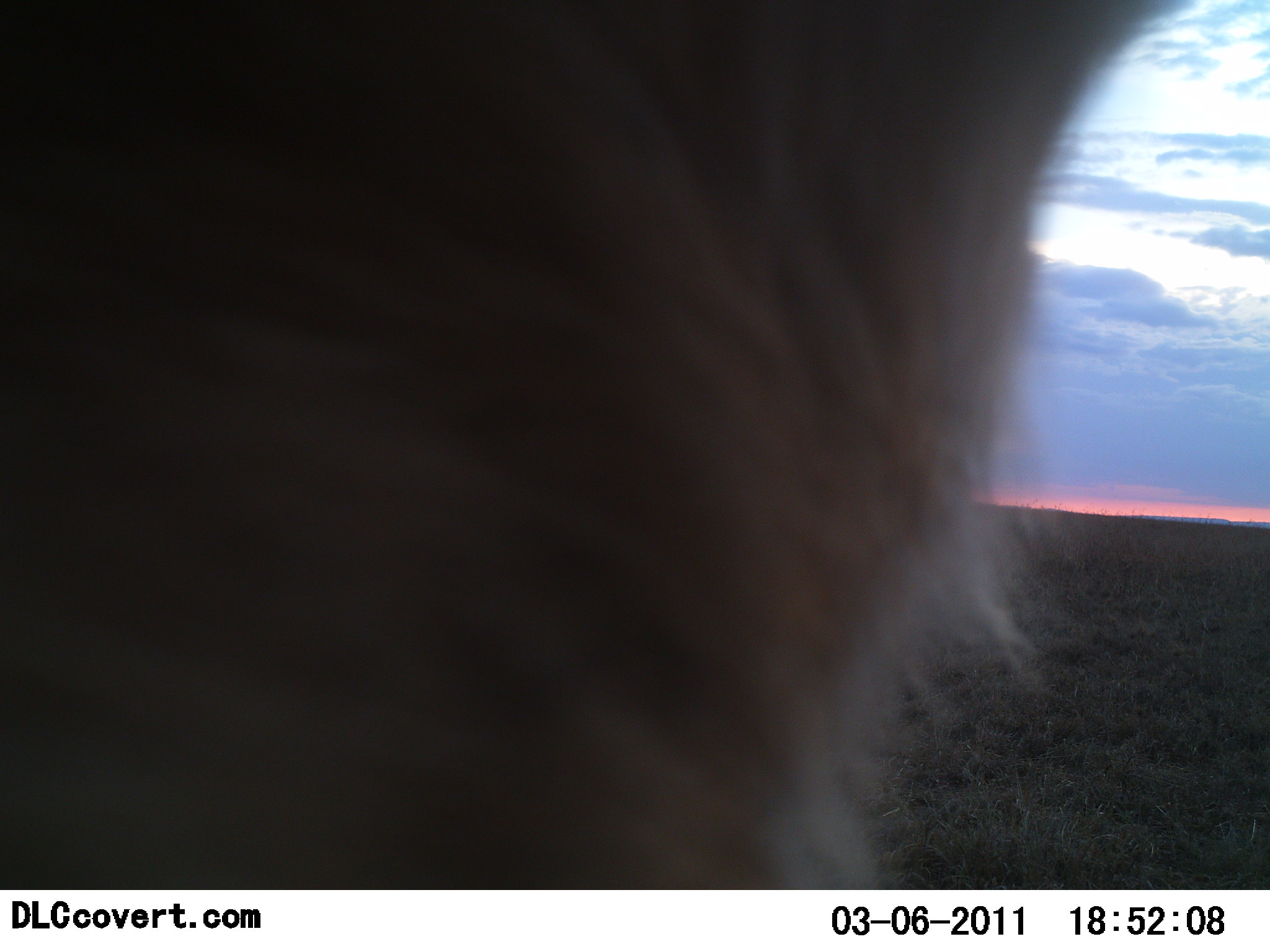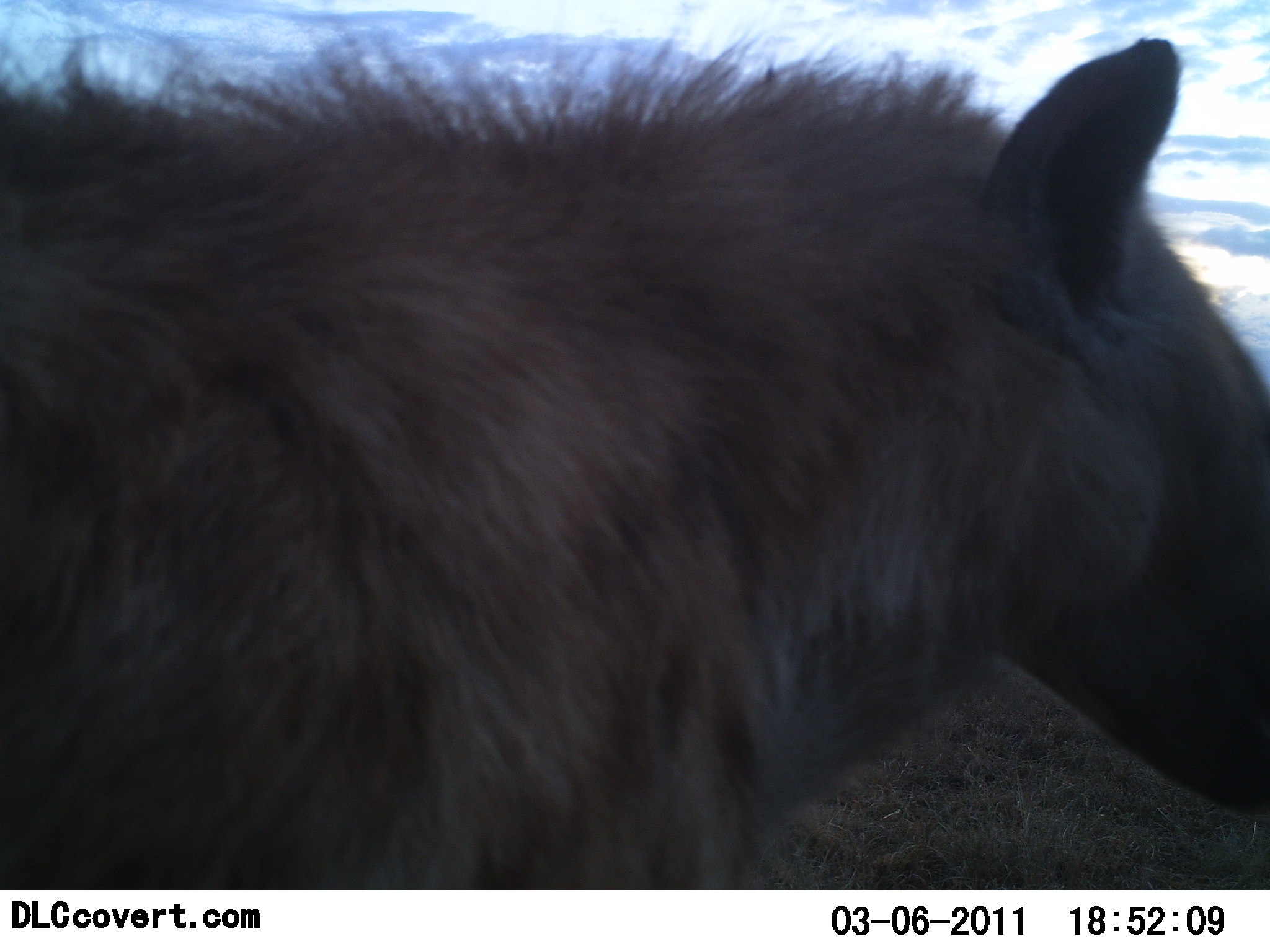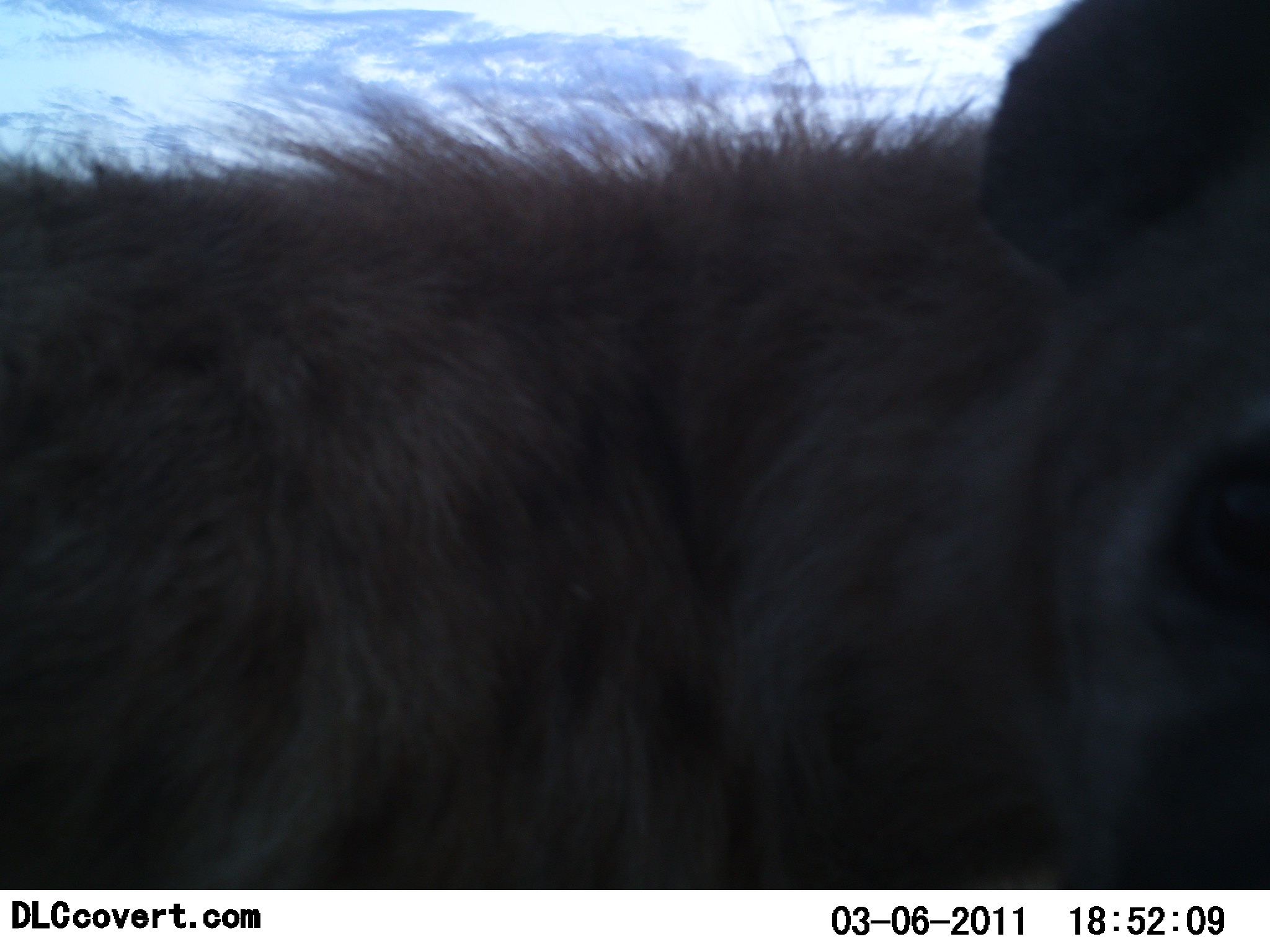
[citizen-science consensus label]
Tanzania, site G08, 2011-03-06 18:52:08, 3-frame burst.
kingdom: Animalia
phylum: Chordata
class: Mammalia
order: Carnivora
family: Hyaenidae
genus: Crocuta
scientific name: Crocuta crocuta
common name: spotted hyena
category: hyenaspotted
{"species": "hyenaspotted (spotted hyena) (Crocuta crocuta)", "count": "1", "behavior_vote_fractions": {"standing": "70%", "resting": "0%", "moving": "30%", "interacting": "0%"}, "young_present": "0%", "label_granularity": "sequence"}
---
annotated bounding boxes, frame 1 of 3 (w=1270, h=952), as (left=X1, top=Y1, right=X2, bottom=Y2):
animal: (left=0, top=0, right=1205, bottom=890)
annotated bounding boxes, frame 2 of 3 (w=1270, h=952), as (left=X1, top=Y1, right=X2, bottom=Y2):
animal: (left=0, top=1, right=1269, bottom=891)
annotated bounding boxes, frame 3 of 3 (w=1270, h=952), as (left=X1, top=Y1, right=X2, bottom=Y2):
animal: (left=0, top=1, right=1269, bottom=889)